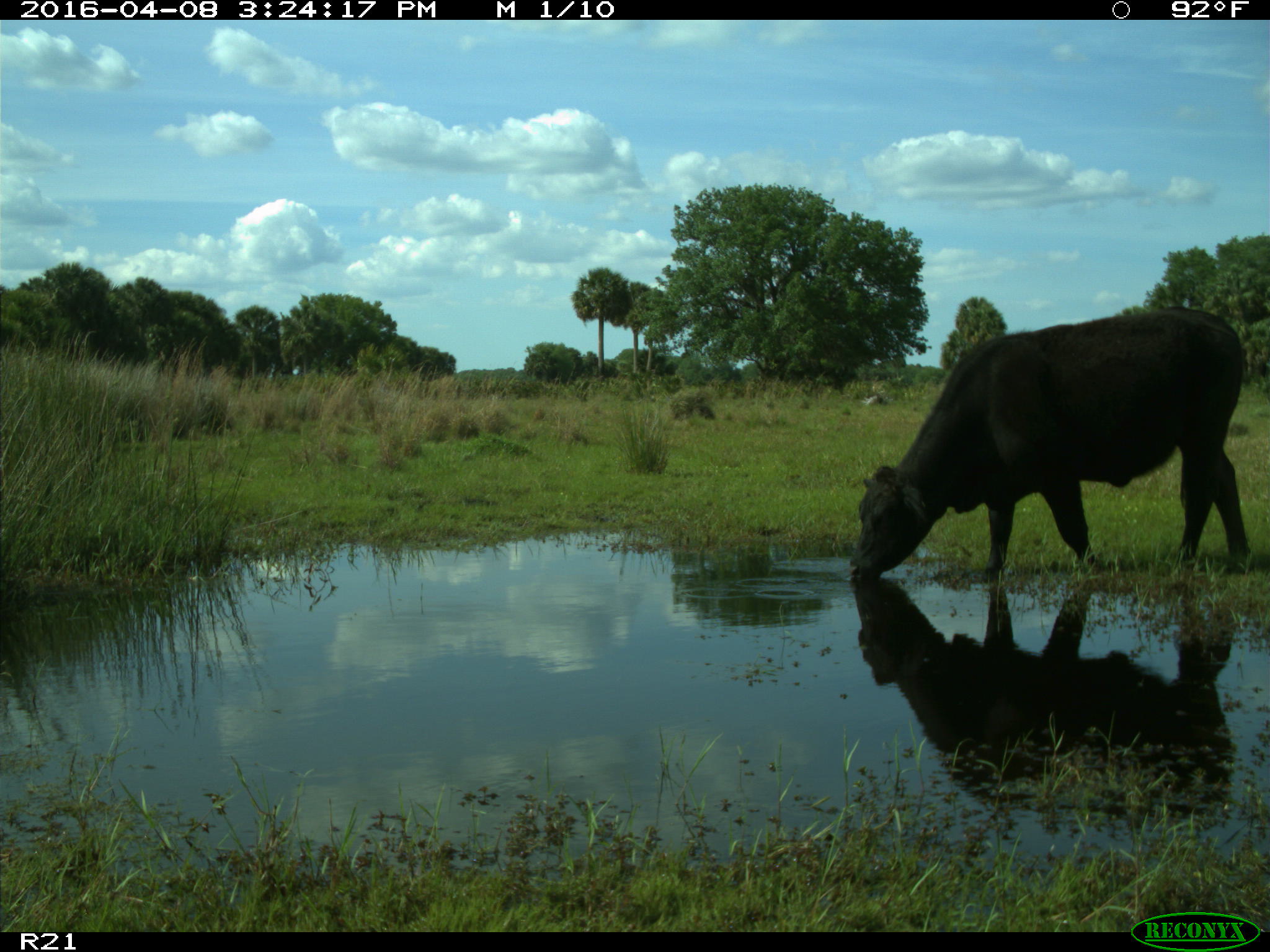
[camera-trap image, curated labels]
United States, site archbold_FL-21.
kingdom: Animalia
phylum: Chordata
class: Mammalia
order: Artiodactyla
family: Bovidae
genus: Bos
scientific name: Bos taurus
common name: domestic cow